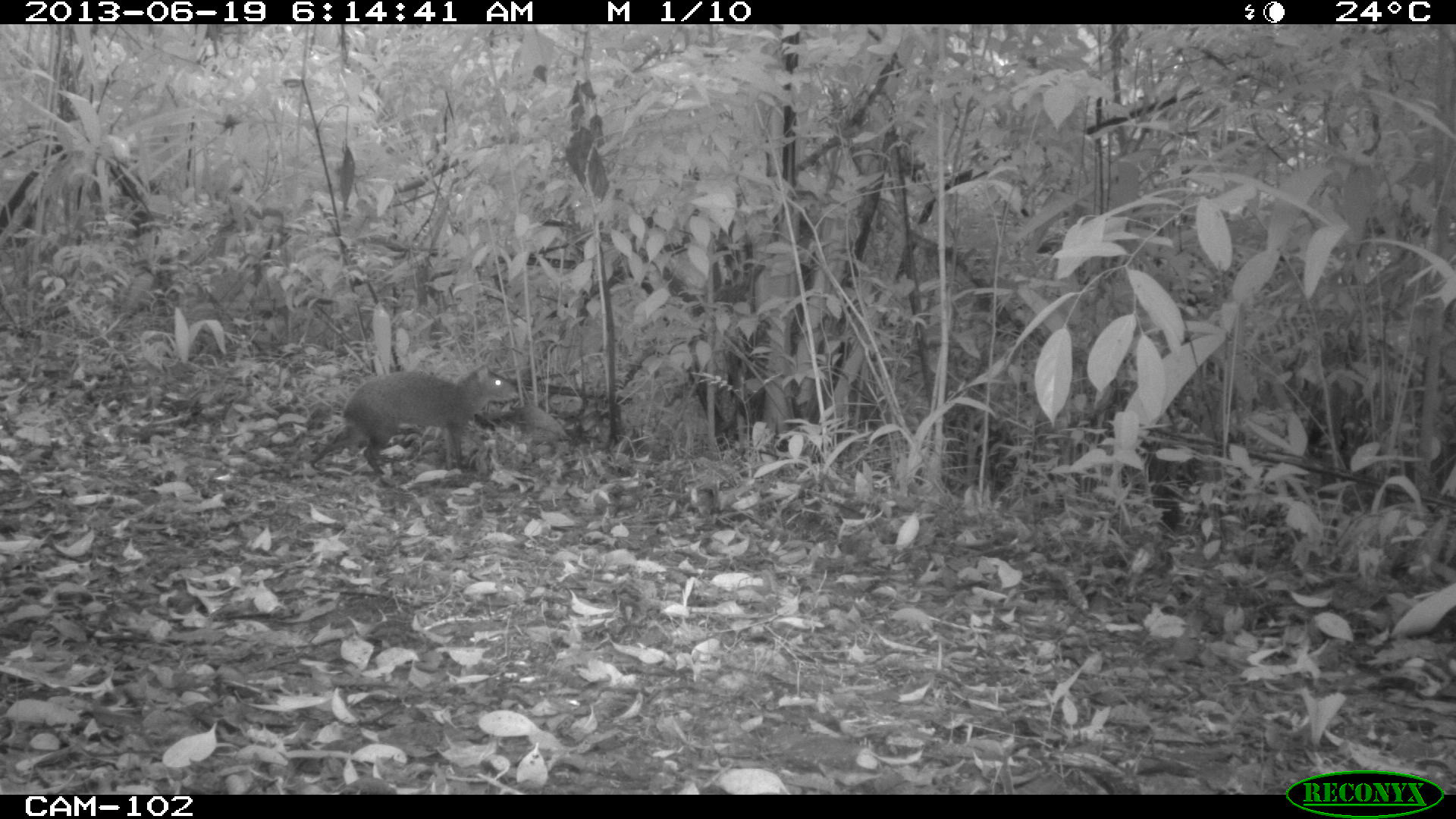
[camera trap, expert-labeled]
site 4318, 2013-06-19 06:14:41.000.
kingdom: Animalia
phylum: Chordata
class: Mammalia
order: Rodentia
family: Dasyproctidae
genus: Dasyprocta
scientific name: Dasyprocta punctata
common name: central american agouti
Dasyprocta punctata (central american agouti), count 1.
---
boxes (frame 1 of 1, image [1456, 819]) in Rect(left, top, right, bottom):
dasyprocta punctata: Rect(306, 361, 523, 487)